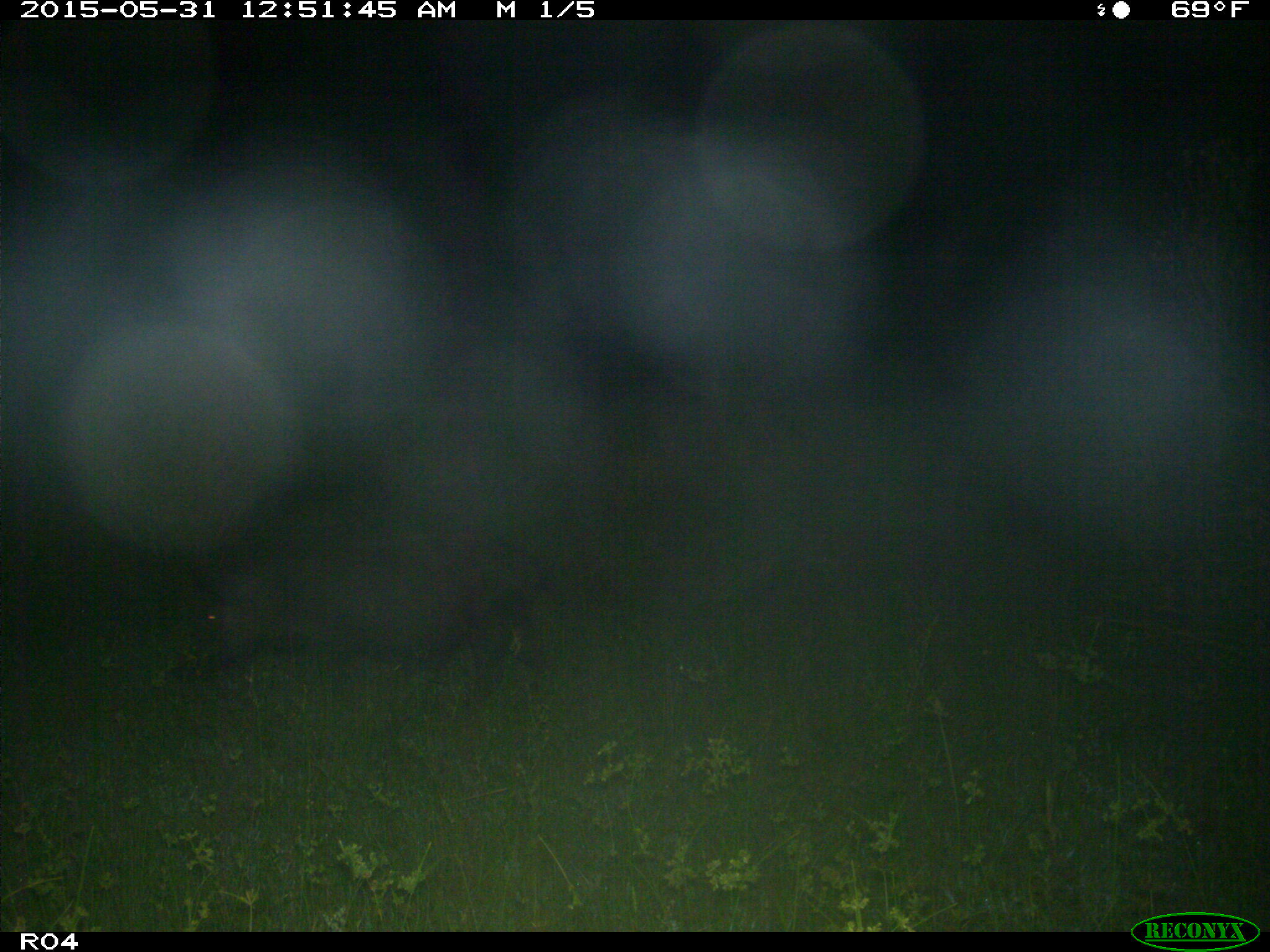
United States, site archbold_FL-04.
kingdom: Animalia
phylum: Chordata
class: Mammalia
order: Artiodactyla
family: Suidae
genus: Sus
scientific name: Sus scrofa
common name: wild boar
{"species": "Sus scrofa (wild boar)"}